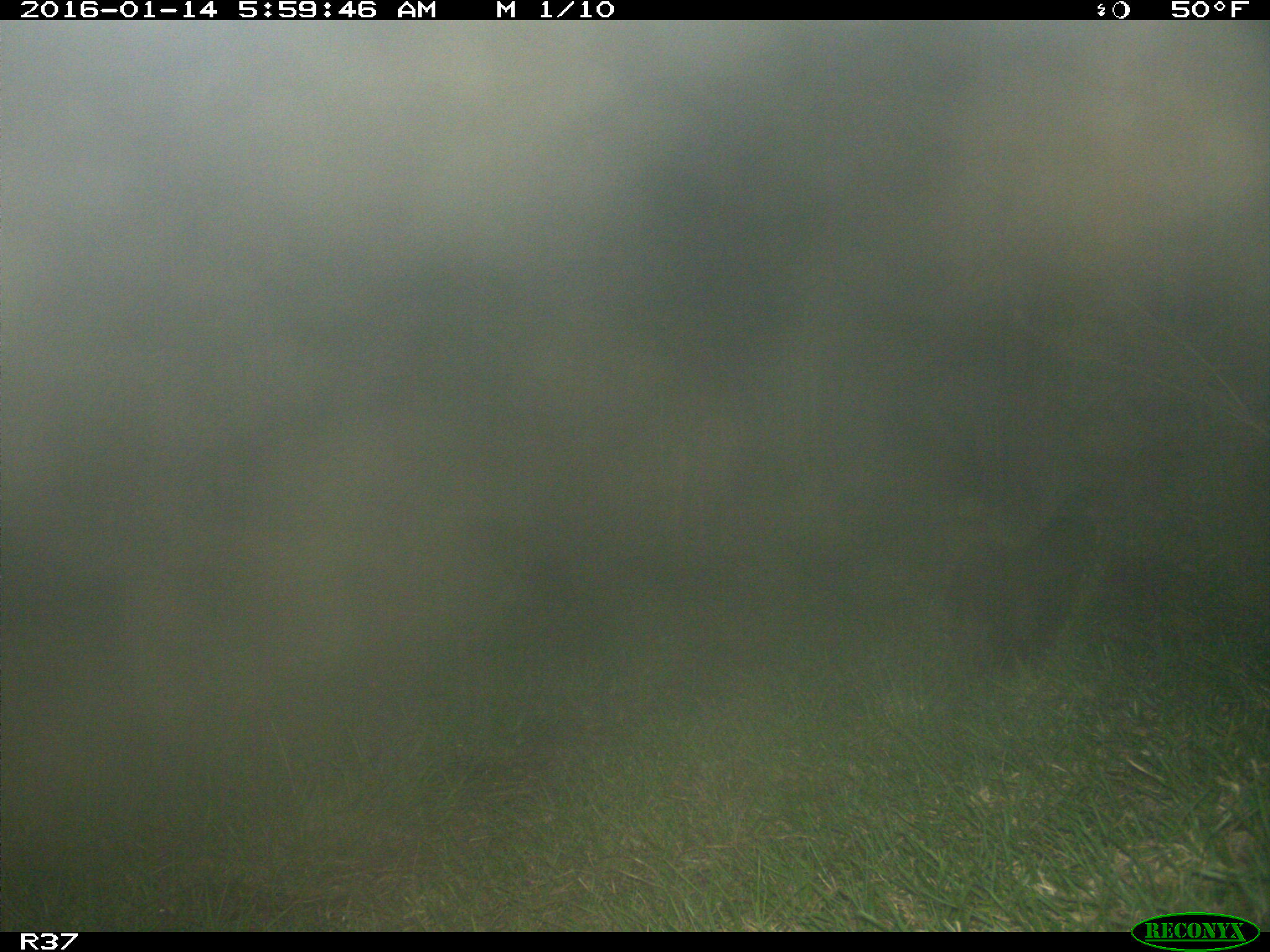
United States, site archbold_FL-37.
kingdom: Animalia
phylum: Chordata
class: Mammalia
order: Carnivora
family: Mustelidae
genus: Lontra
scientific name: Lontra canadensis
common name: north american river otter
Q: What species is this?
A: Lontra canadensis (north american river otter).